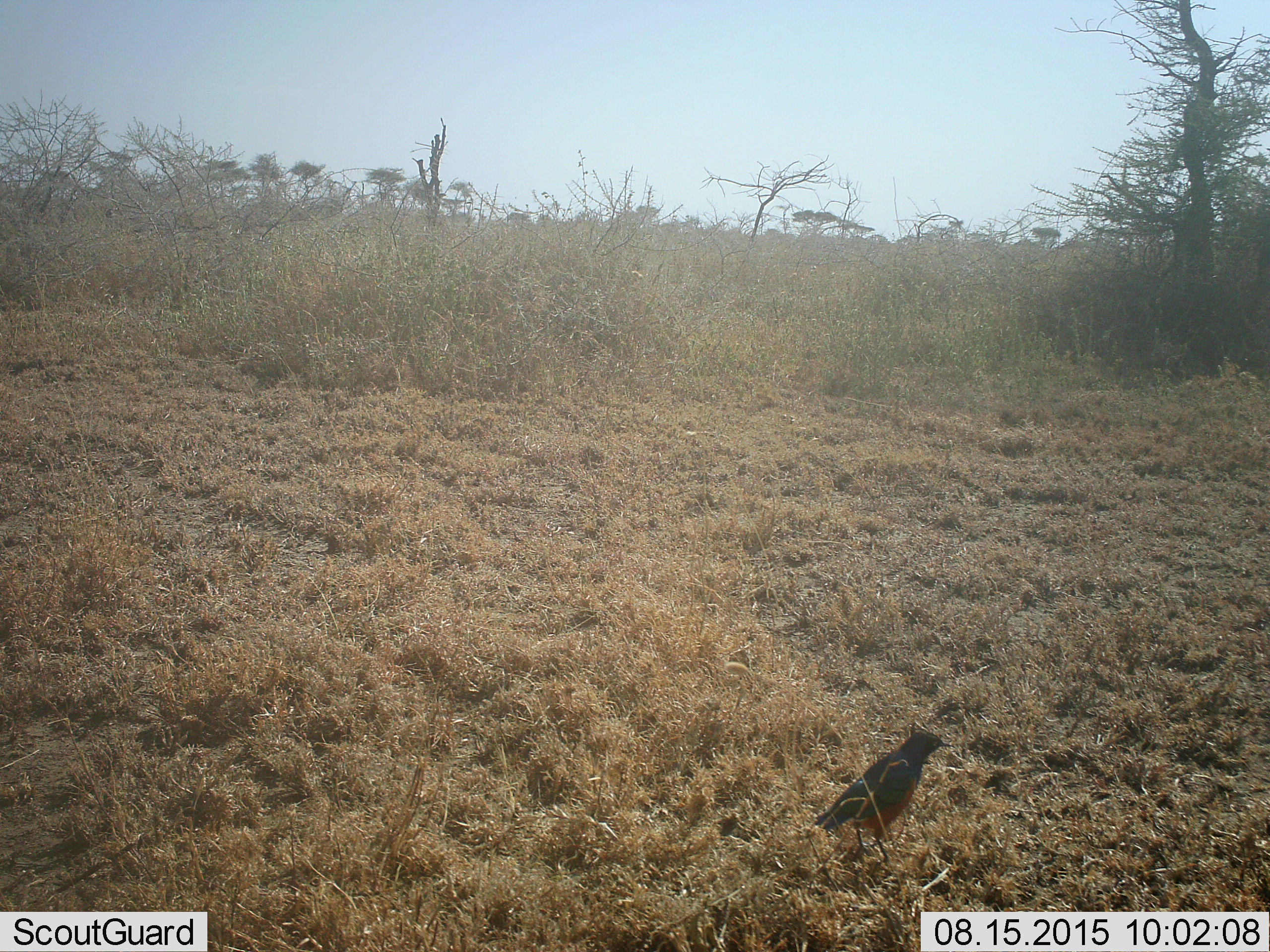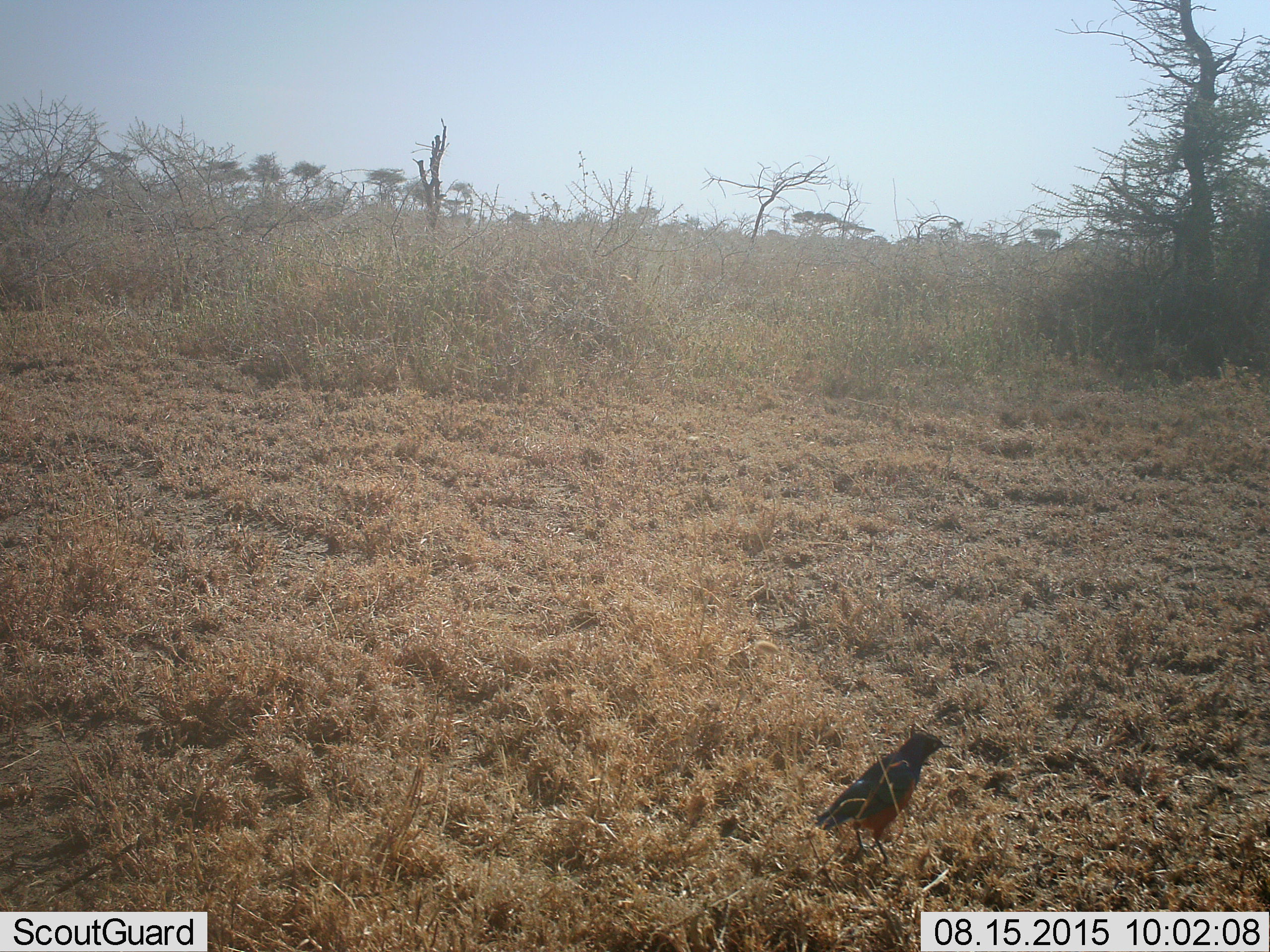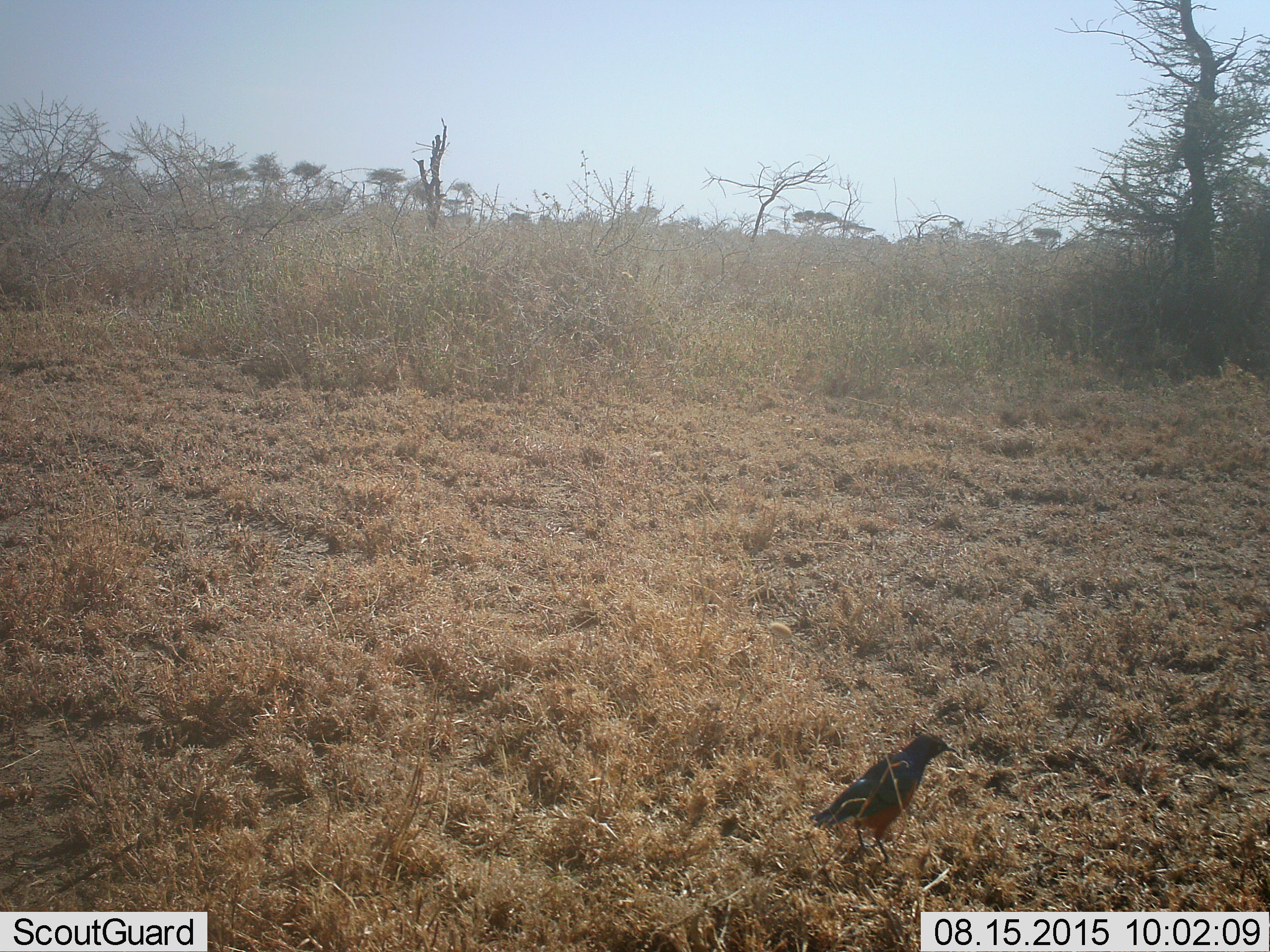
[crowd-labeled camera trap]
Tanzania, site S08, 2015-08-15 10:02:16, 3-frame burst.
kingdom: Animalia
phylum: Chordata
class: Aves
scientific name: Aves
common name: bird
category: otherbird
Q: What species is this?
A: Otherbird (bird) (Aves).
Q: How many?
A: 1.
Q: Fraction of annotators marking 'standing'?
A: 90%.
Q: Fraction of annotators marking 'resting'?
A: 10%.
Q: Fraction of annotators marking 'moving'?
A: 10%.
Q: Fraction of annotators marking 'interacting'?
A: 0%.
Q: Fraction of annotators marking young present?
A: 0%.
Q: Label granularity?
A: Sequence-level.